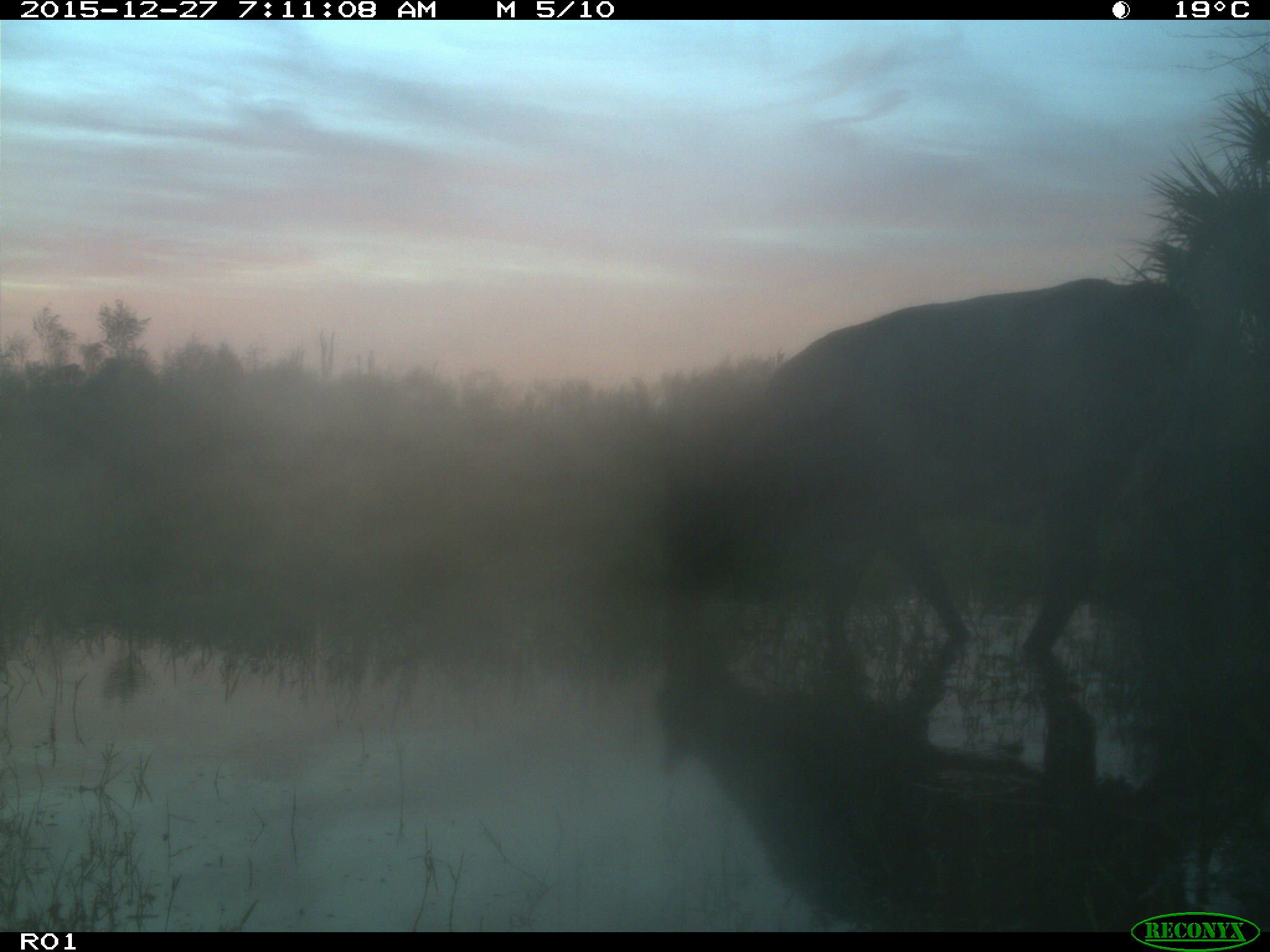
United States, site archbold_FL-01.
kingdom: Animalia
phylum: Chordata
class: Mammalia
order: Artiodactyla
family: Bovidae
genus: Bos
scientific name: Bos taurus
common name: domestic cow